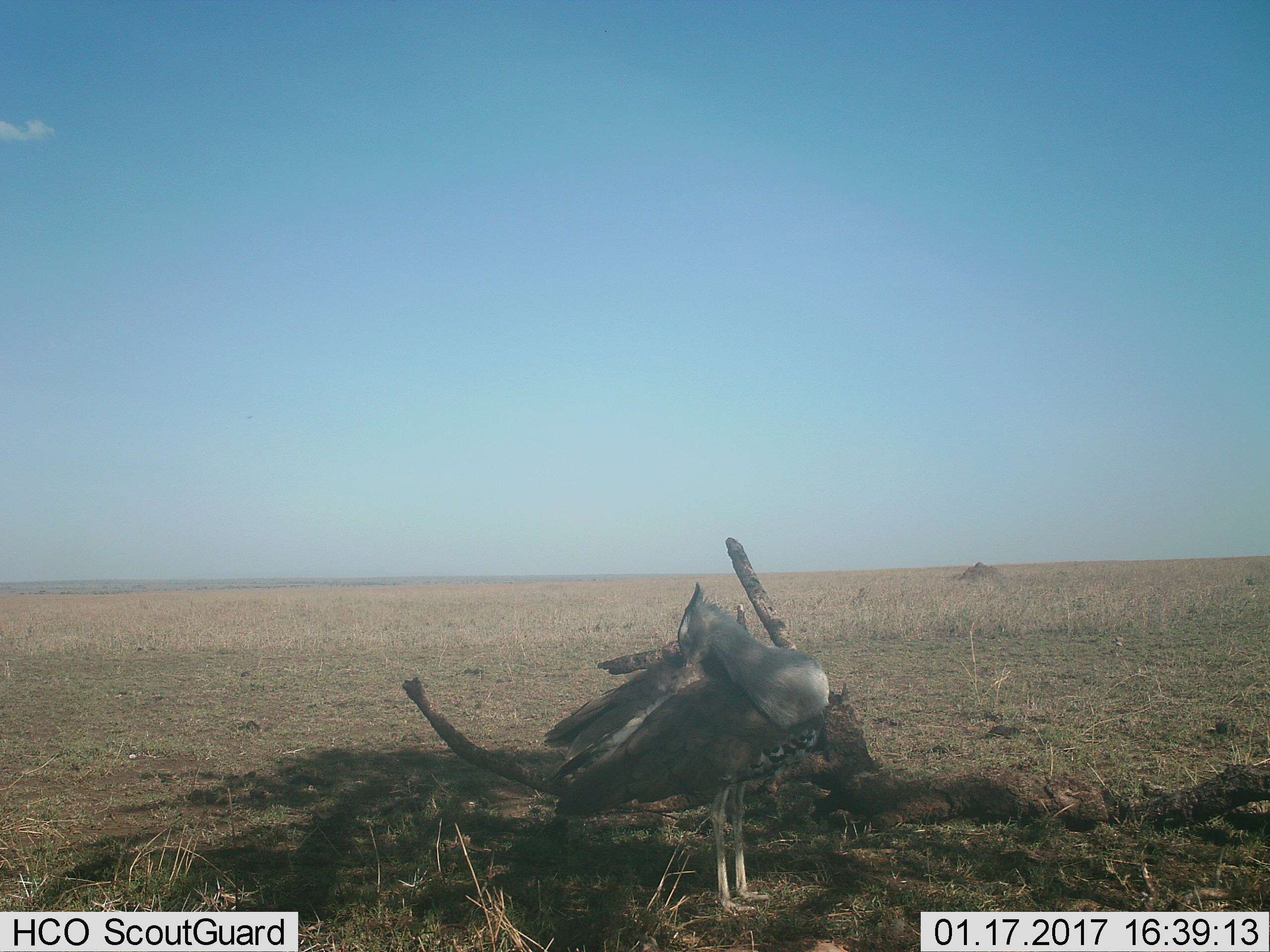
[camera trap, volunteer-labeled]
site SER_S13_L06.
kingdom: Animalia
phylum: Chordata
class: Aves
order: Otidiformes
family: Otididae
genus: Ardeotis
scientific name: Ardeotis kori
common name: kori bustard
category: bustardkori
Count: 1.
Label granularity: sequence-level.